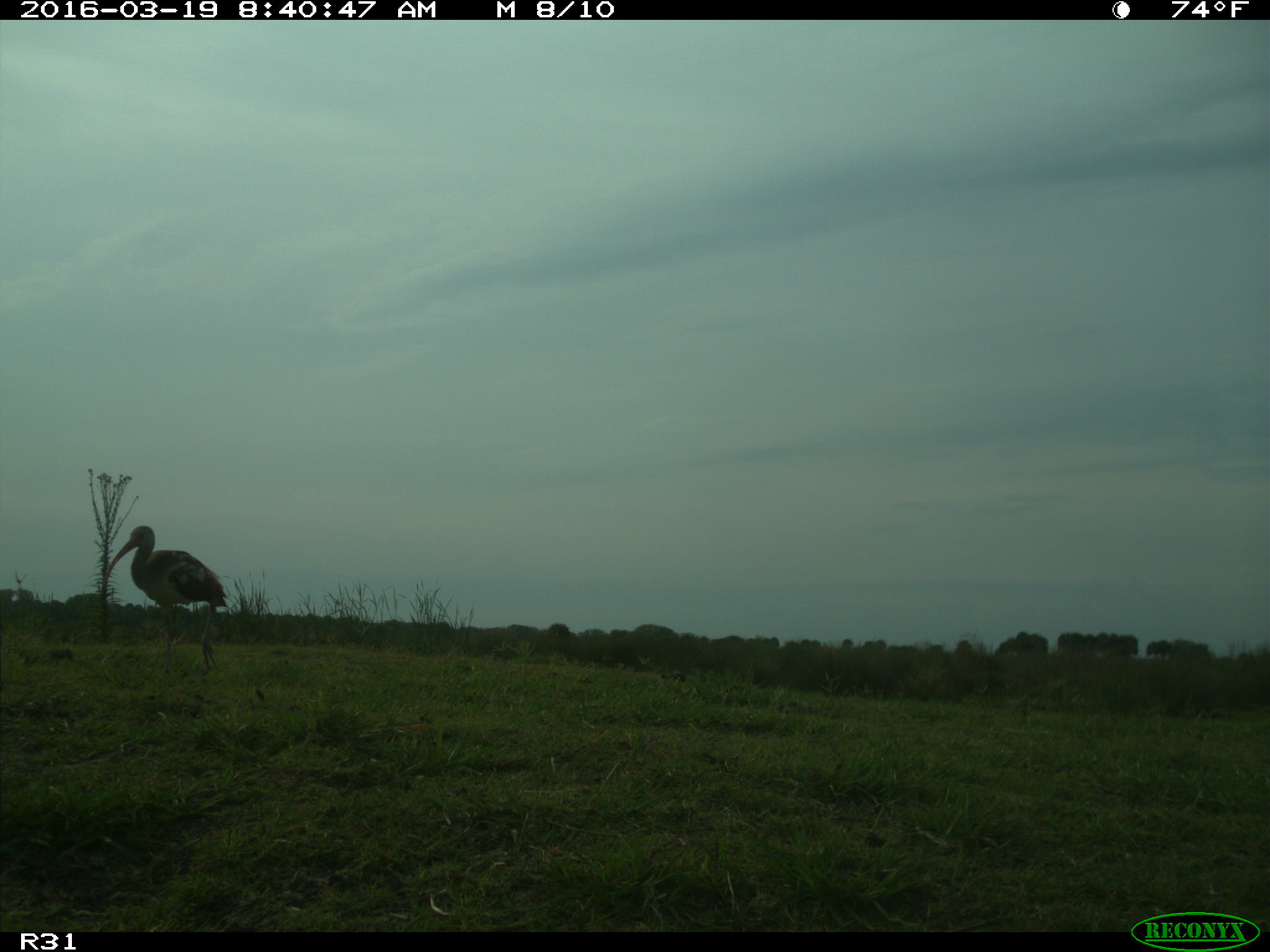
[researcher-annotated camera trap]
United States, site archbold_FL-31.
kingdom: Animalia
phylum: Chordata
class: Aves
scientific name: Aves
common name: birds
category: unidentified bird